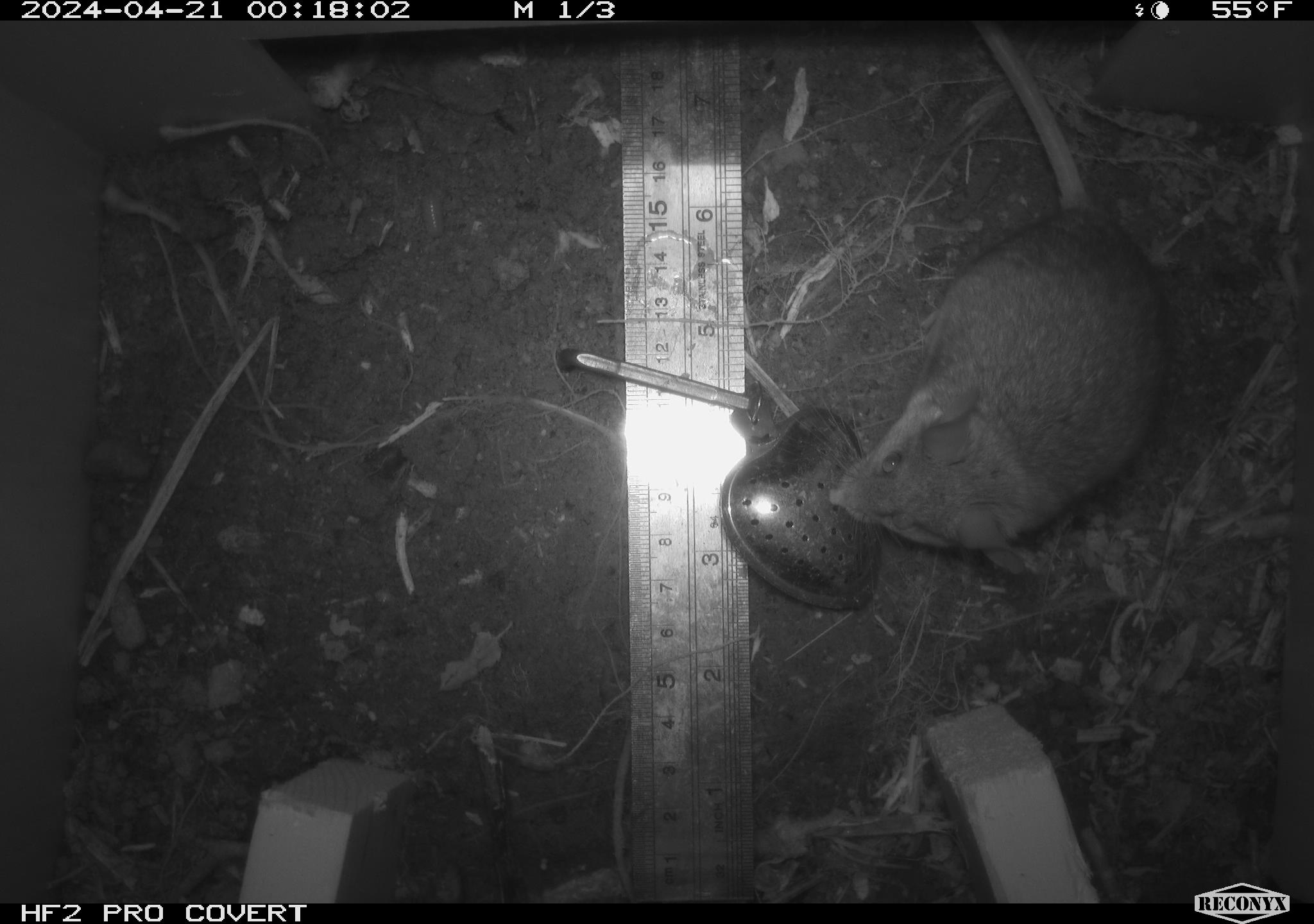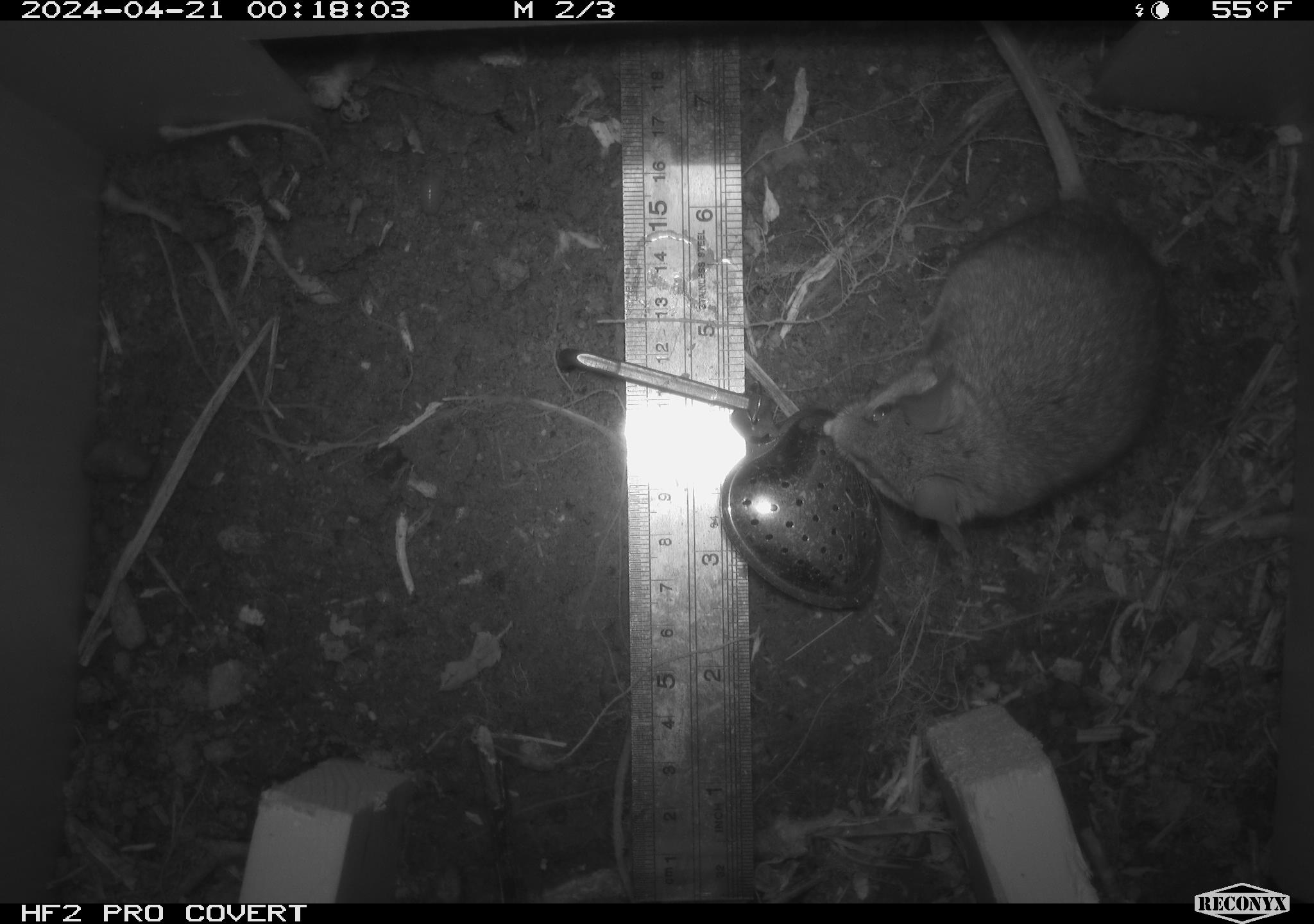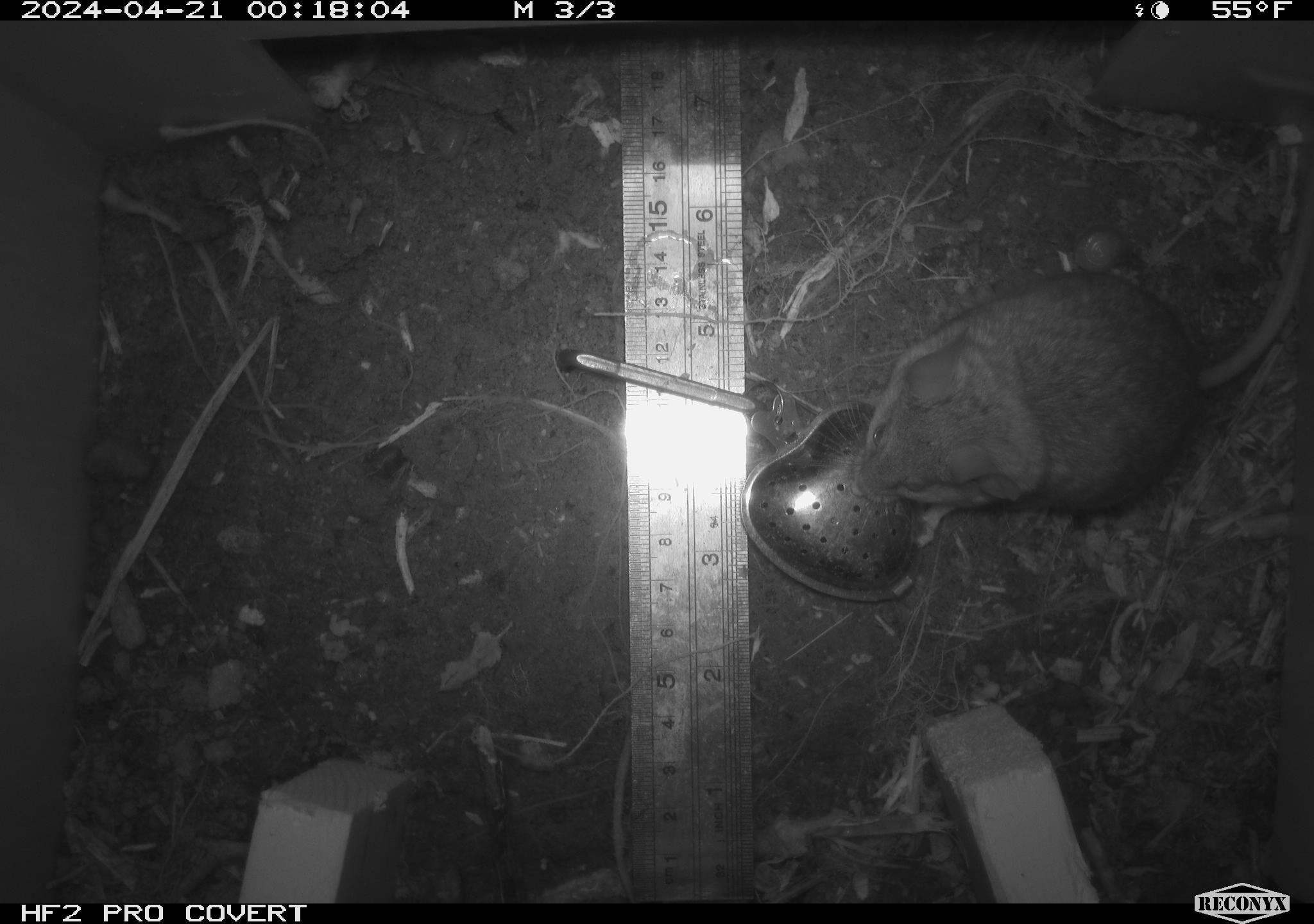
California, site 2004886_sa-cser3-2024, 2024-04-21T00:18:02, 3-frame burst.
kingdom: Animalia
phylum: Chordata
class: Mammalia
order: Rodentia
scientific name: Rodentia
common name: rodent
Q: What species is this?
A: Rodent (Rodentia).